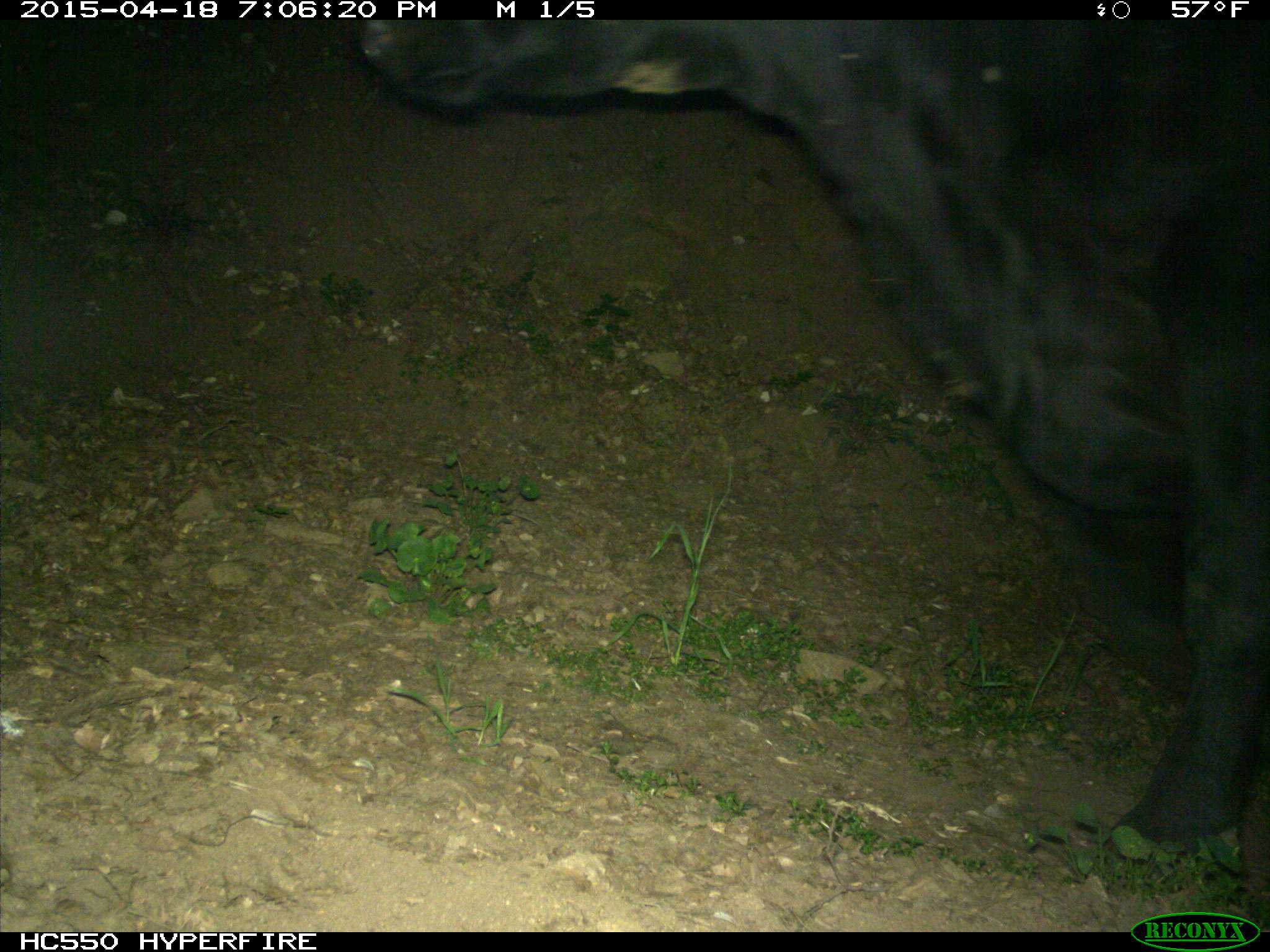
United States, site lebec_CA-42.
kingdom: Animalia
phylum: Chordata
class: Mammalia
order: Artiodactyla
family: Bovidae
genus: Bos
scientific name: Bos taurus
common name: domestic cow